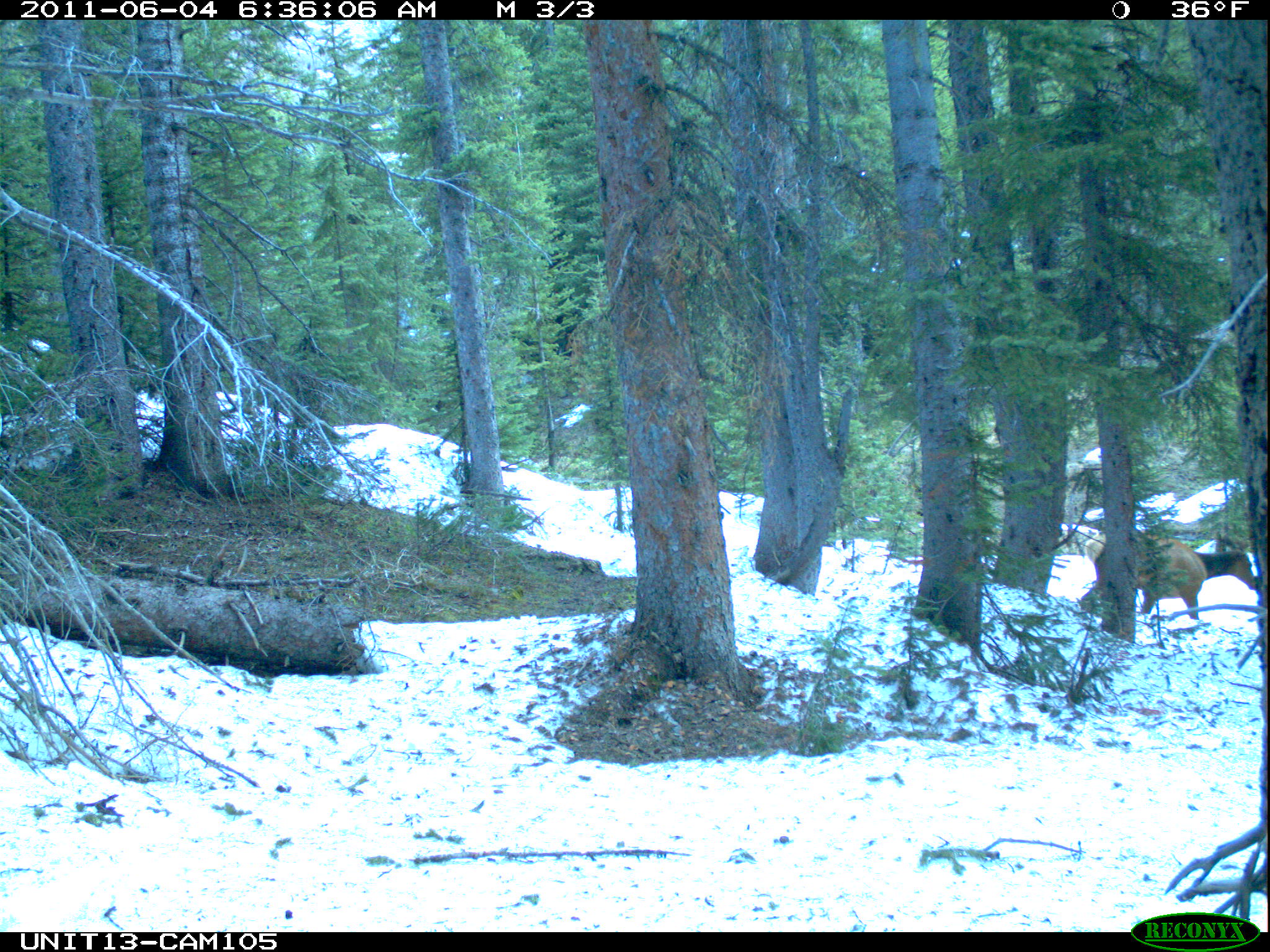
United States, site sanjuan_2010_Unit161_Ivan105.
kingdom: Animalia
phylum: Chordata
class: Mammalia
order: Artiodactyla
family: Cervidae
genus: Cervus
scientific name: Cervus elaphus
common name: red deer